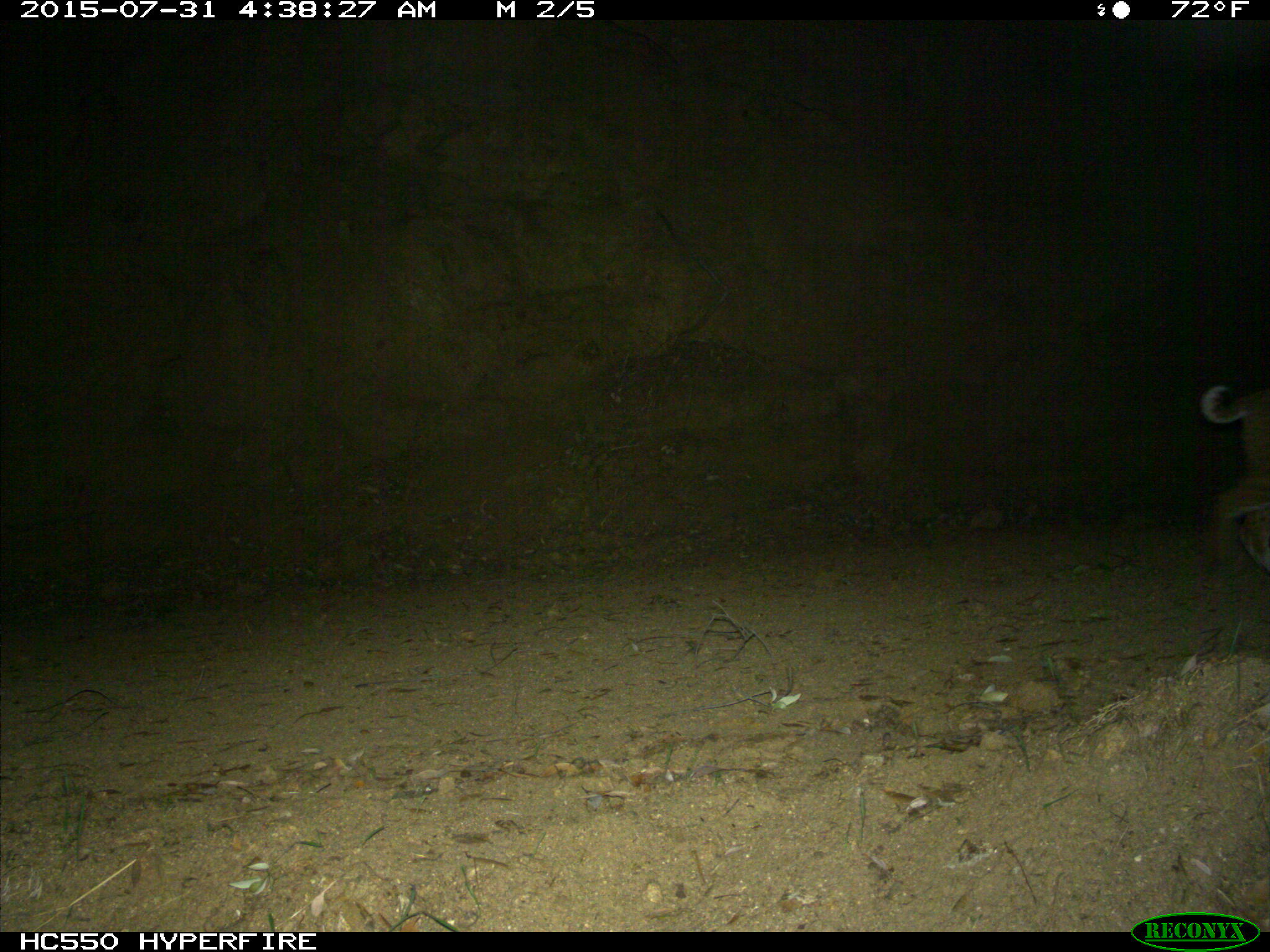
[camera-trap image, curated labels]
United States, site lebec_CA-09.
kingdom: Animalia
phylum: Chordata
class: Mammalia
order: Carnivora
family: Felidae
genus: Lynx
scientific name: Lynx rufus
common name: bobcat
Lynx rufus (bobcat).